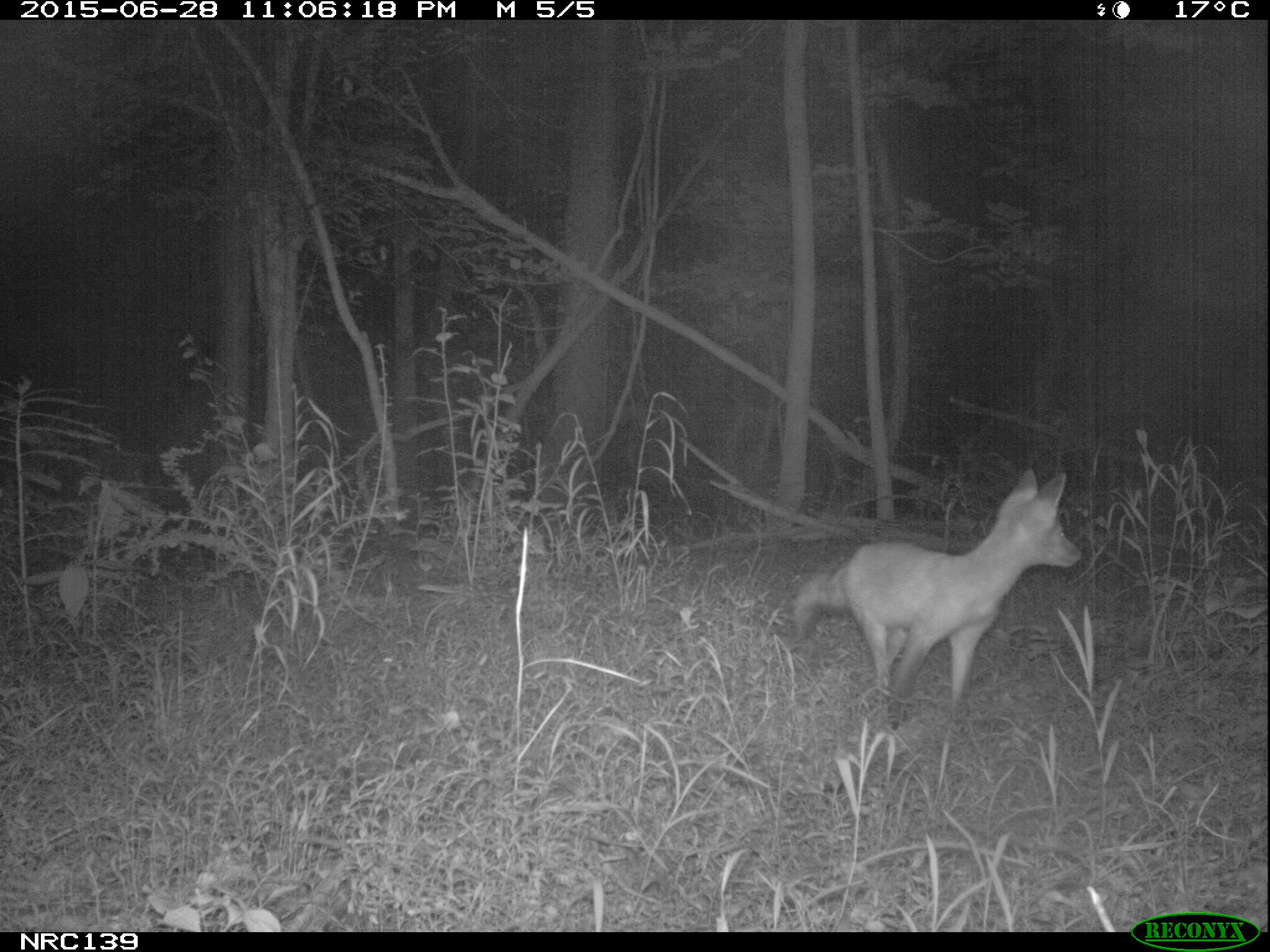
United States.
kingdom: Animalia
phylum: Chordata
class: Mammalia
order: Carnivora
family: Canidae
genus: Vulpes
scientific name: Vulpes vulpes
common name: red fox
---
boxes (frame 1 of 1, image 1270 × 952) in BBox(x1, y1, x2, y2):
Red Fox: BBox(778, 461, 1088, 731)